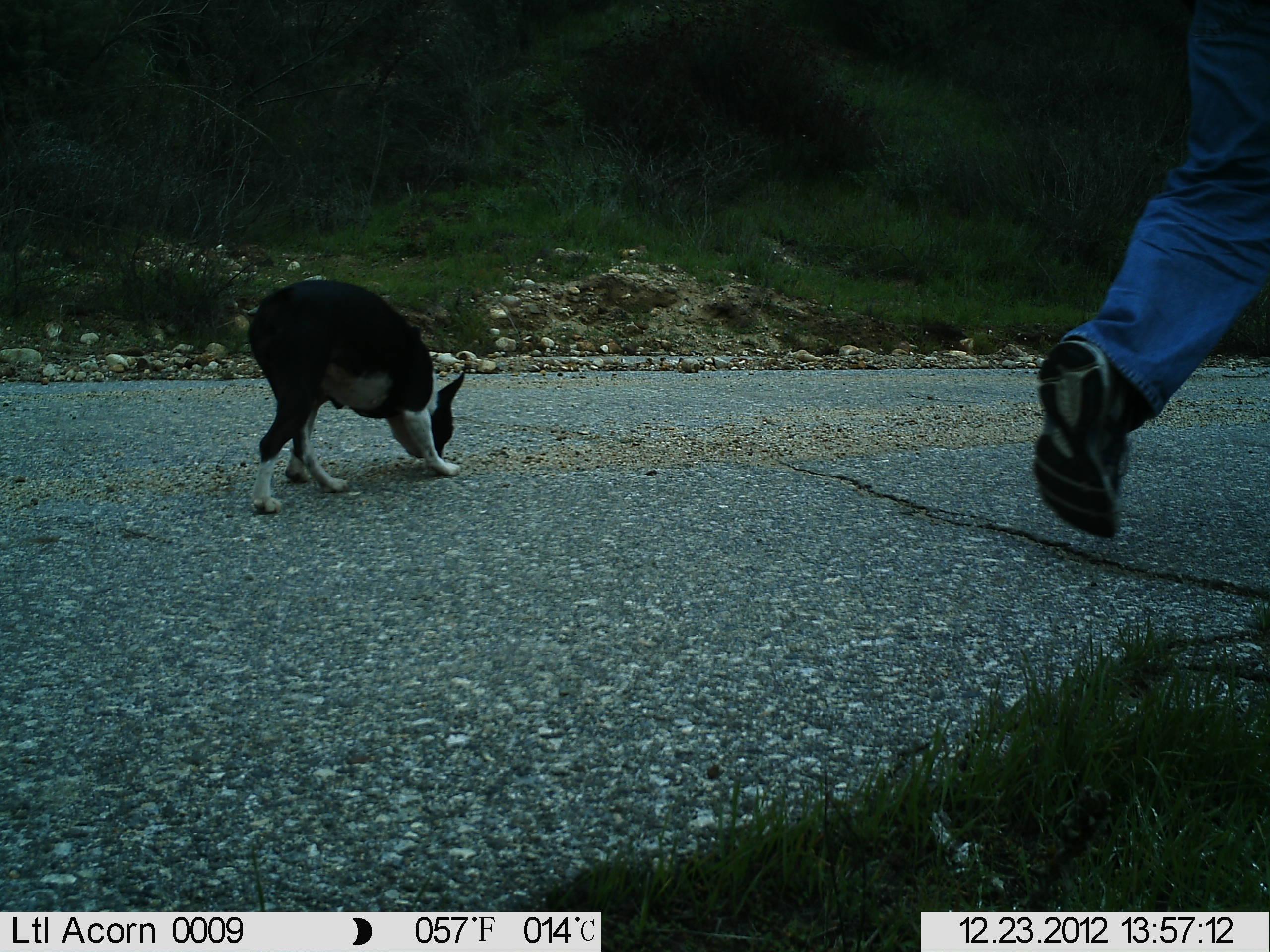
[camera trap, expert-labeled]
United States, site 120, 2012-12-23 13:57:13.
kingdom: Animalia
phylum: Chordata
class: Mammalia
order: Carnivora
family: Canidae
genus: Canis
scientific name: Canis familiaris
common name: domestic dog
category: dog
Dog (domestic dog) (Canis familiaris).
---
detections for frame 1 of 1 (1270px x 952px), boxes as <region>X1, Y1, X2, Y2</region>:
dog: <region>213, 270, 491, 524</region>